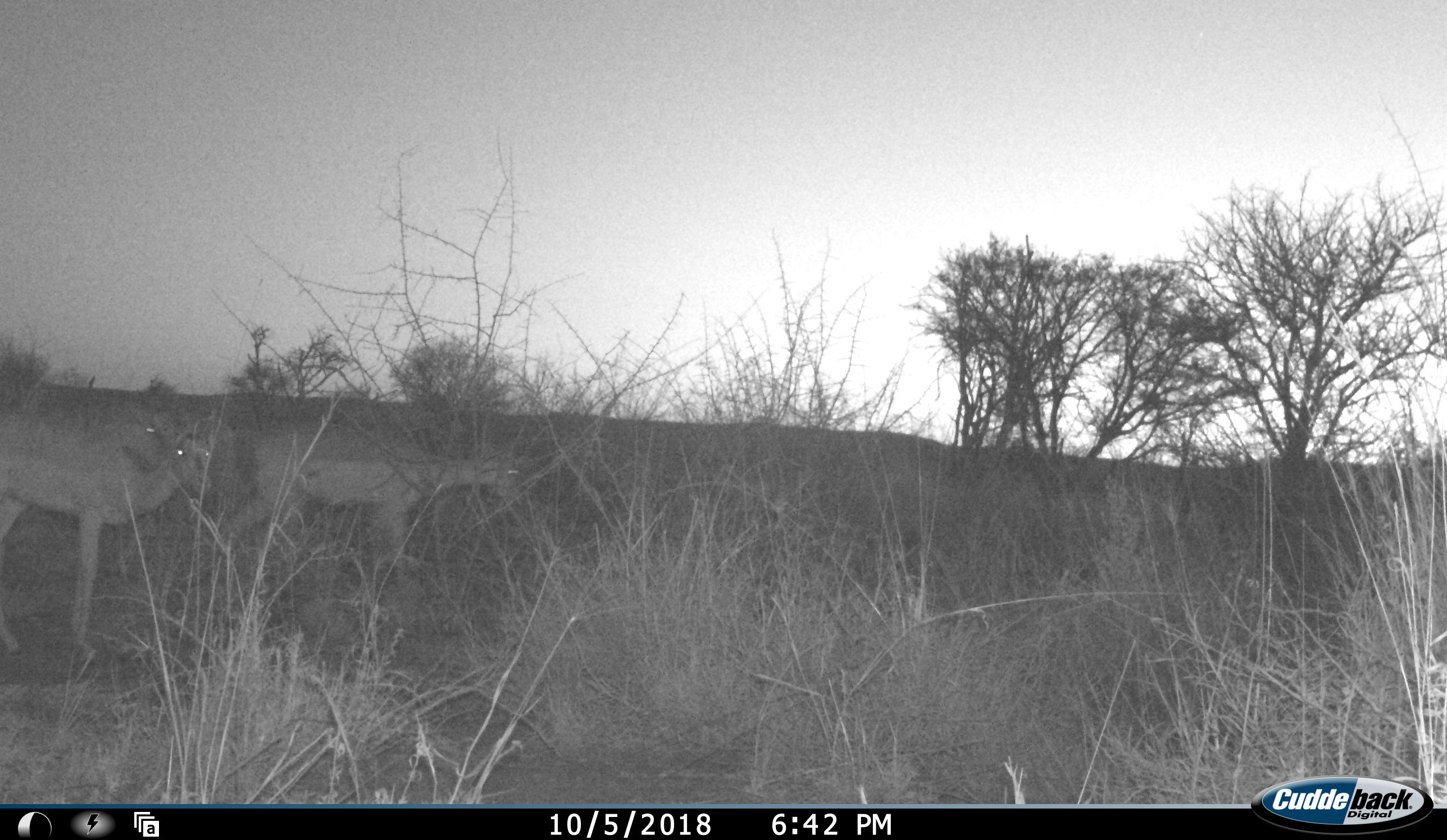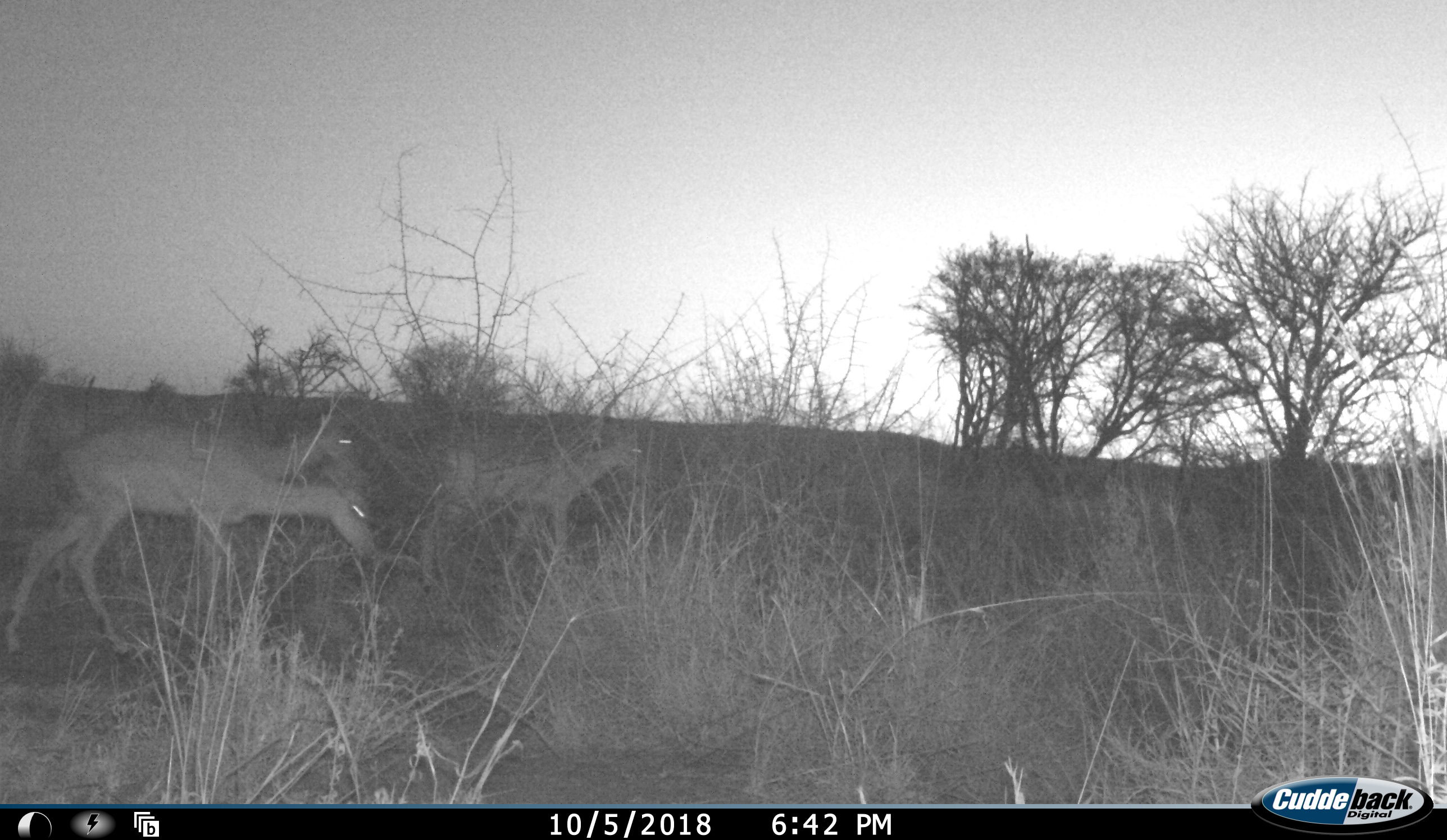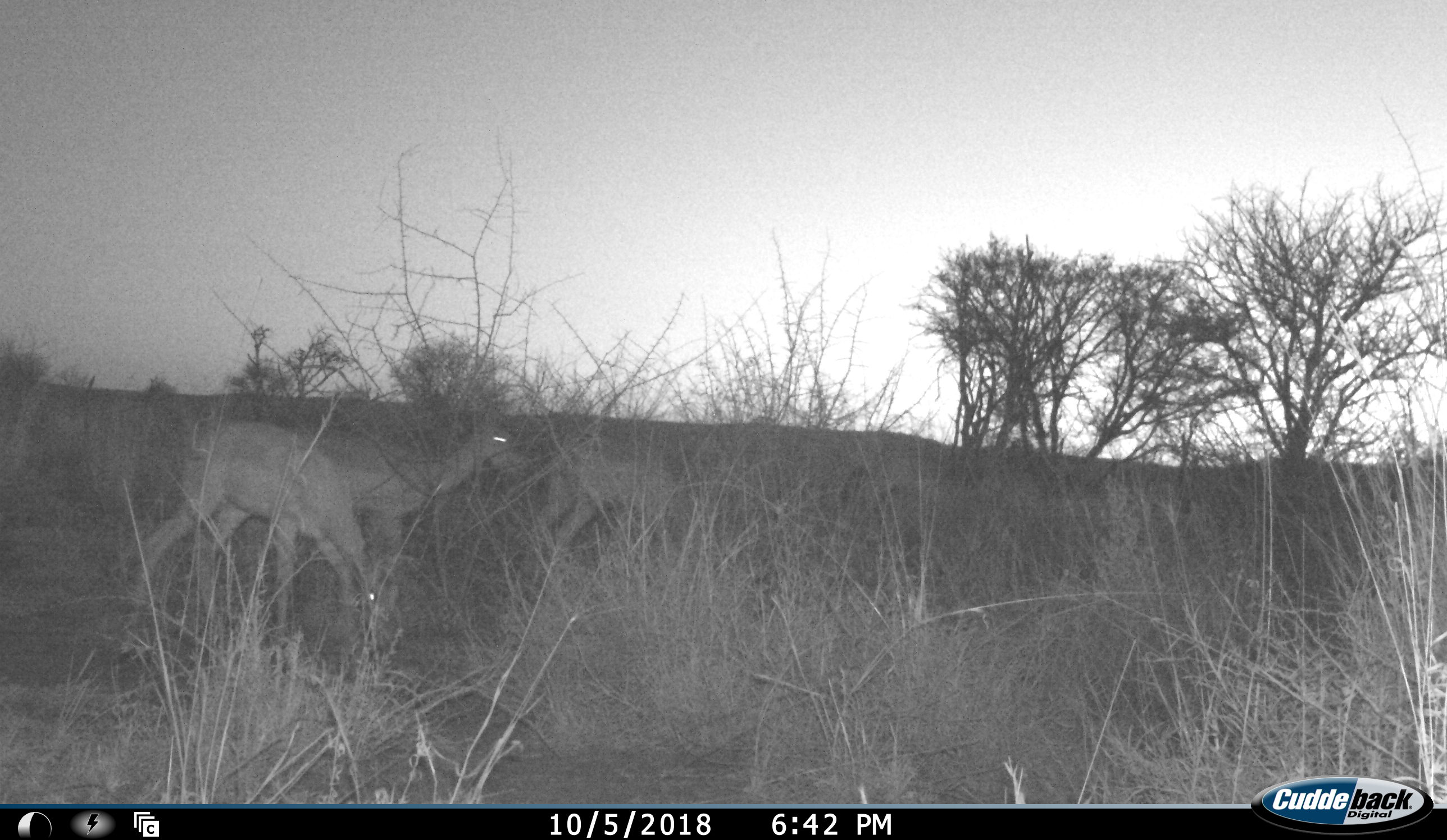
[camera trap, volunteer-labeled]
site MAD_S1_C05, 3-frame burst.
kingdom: Animalia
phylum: Chordata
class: Mammalia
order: Artiodactyla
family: Bovidae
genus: Aepyceros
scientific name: Aepyceros melampus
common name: impala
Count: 3.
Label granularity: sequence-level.